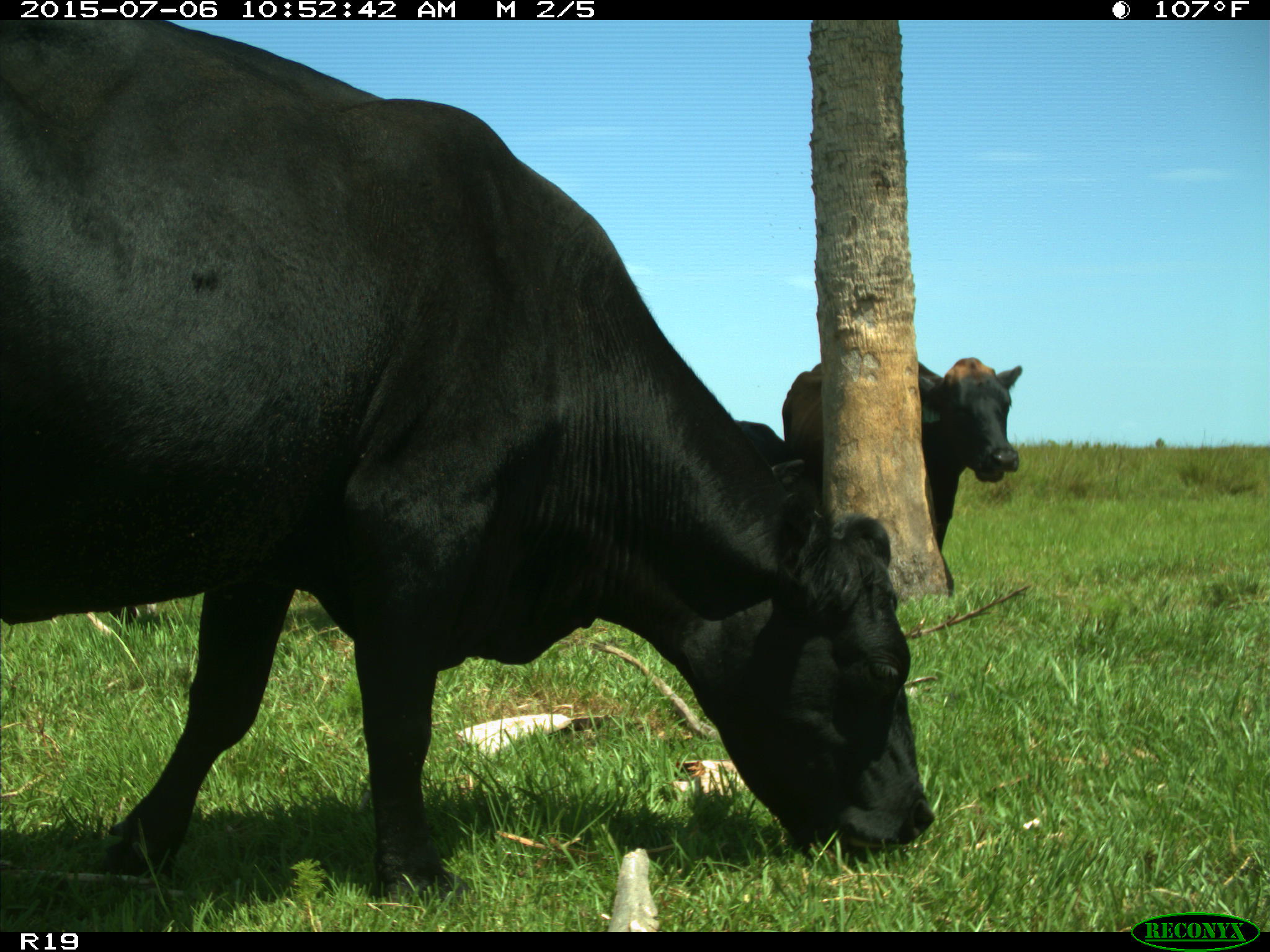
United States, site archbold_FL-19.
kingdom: Animalia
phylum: Chordata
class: Mammalia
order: Artiodactyla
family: Bovidae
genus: Bos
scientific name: Bos taurus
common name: domestic cow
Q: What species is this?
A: Bos taurus (domestic cow).